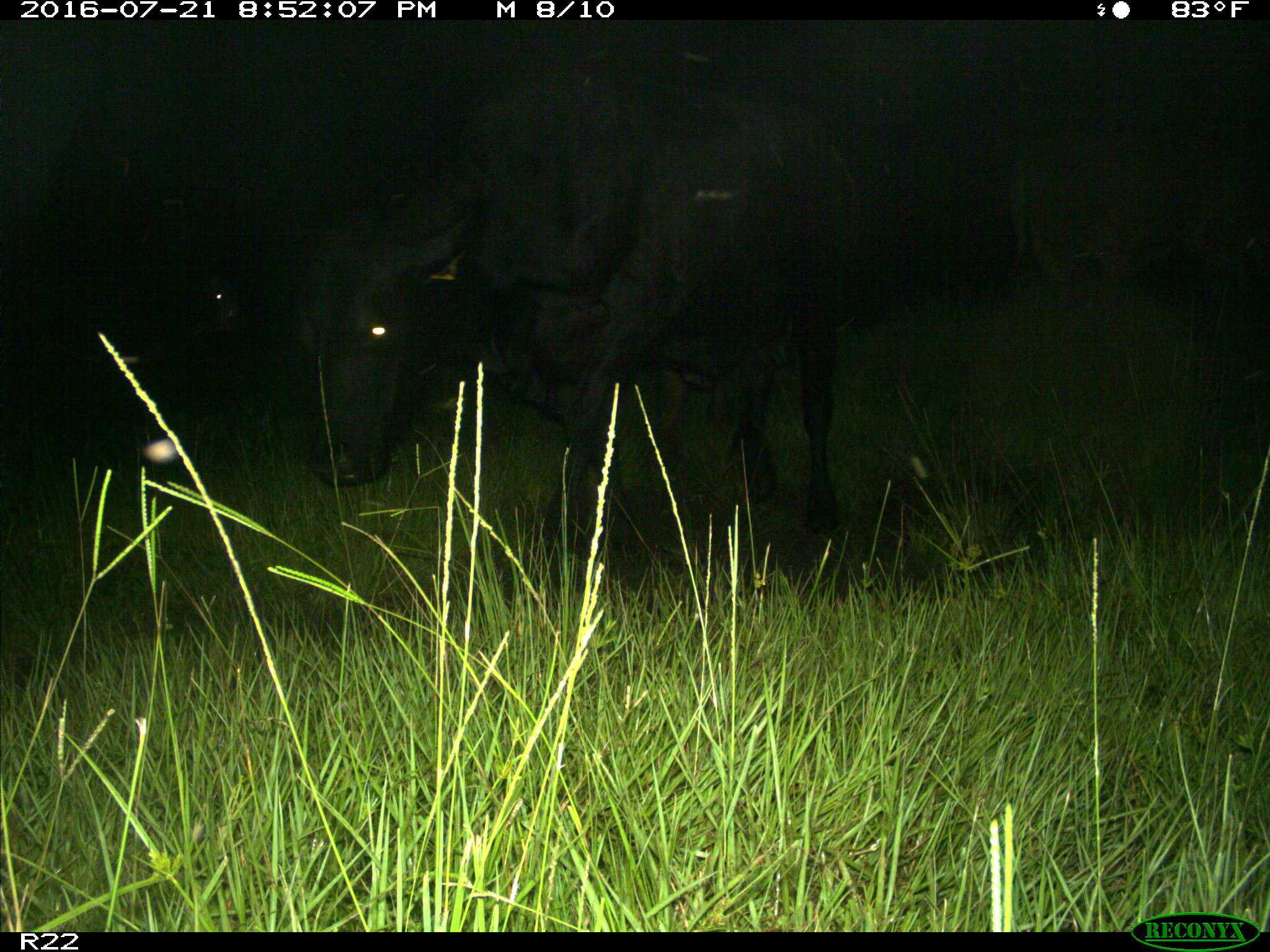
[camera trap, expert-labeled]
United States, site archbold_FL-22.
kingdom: Animalia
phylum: Chordata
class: Mammalia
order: Artiodactyla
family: Bovidae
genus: Bos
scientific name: Bos taurus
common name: domestic cow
Bos taurus (domestic cow).